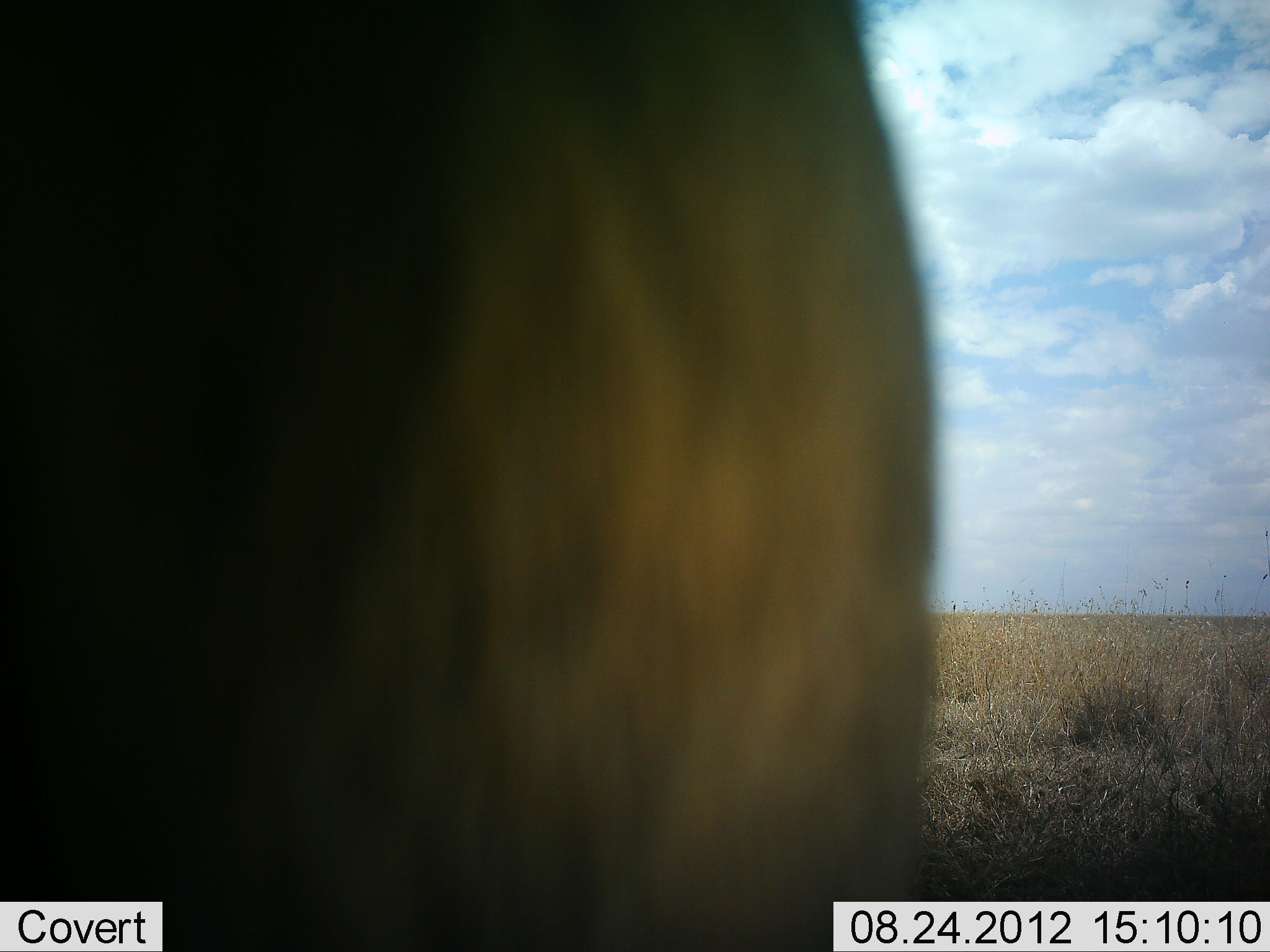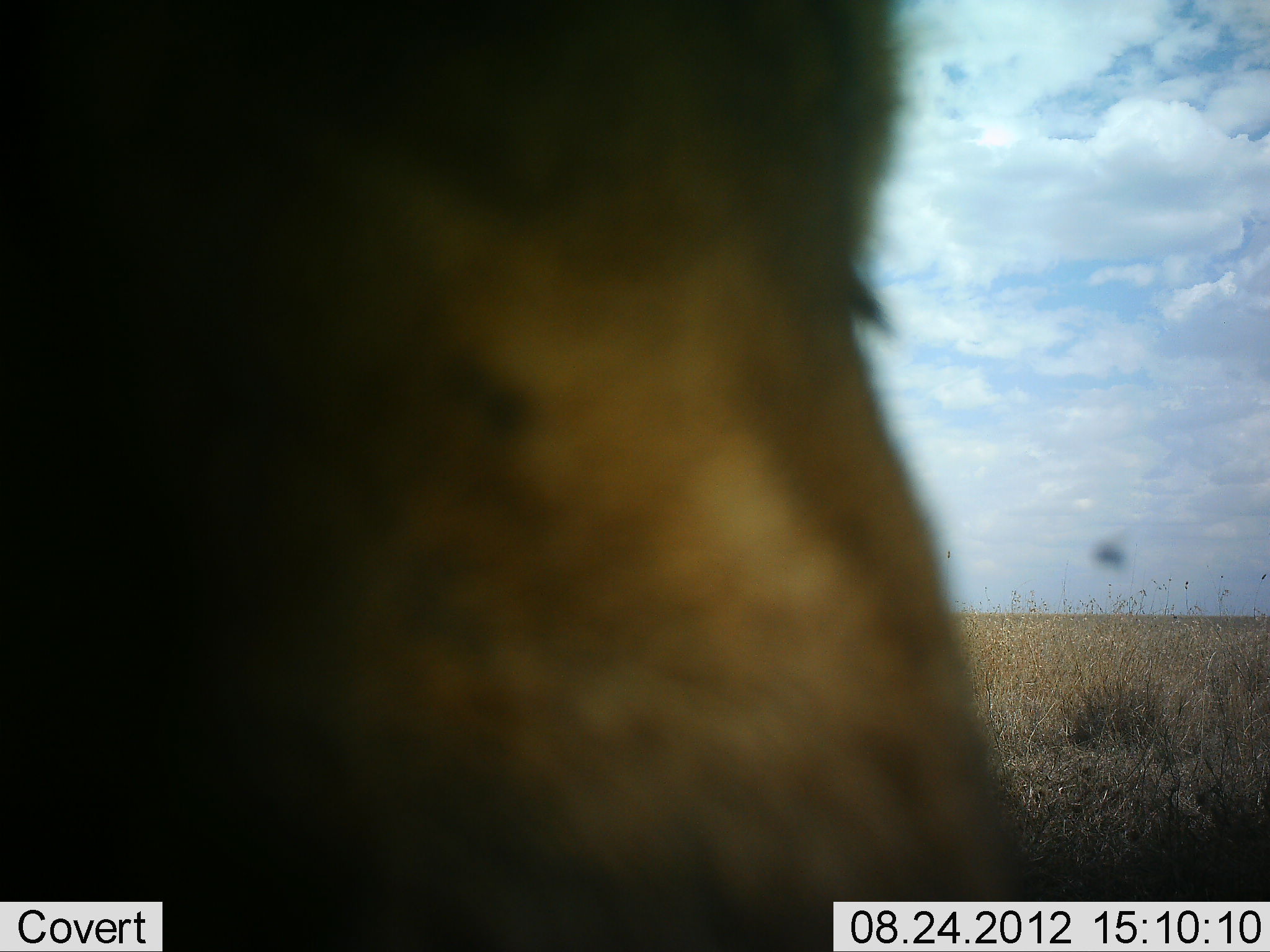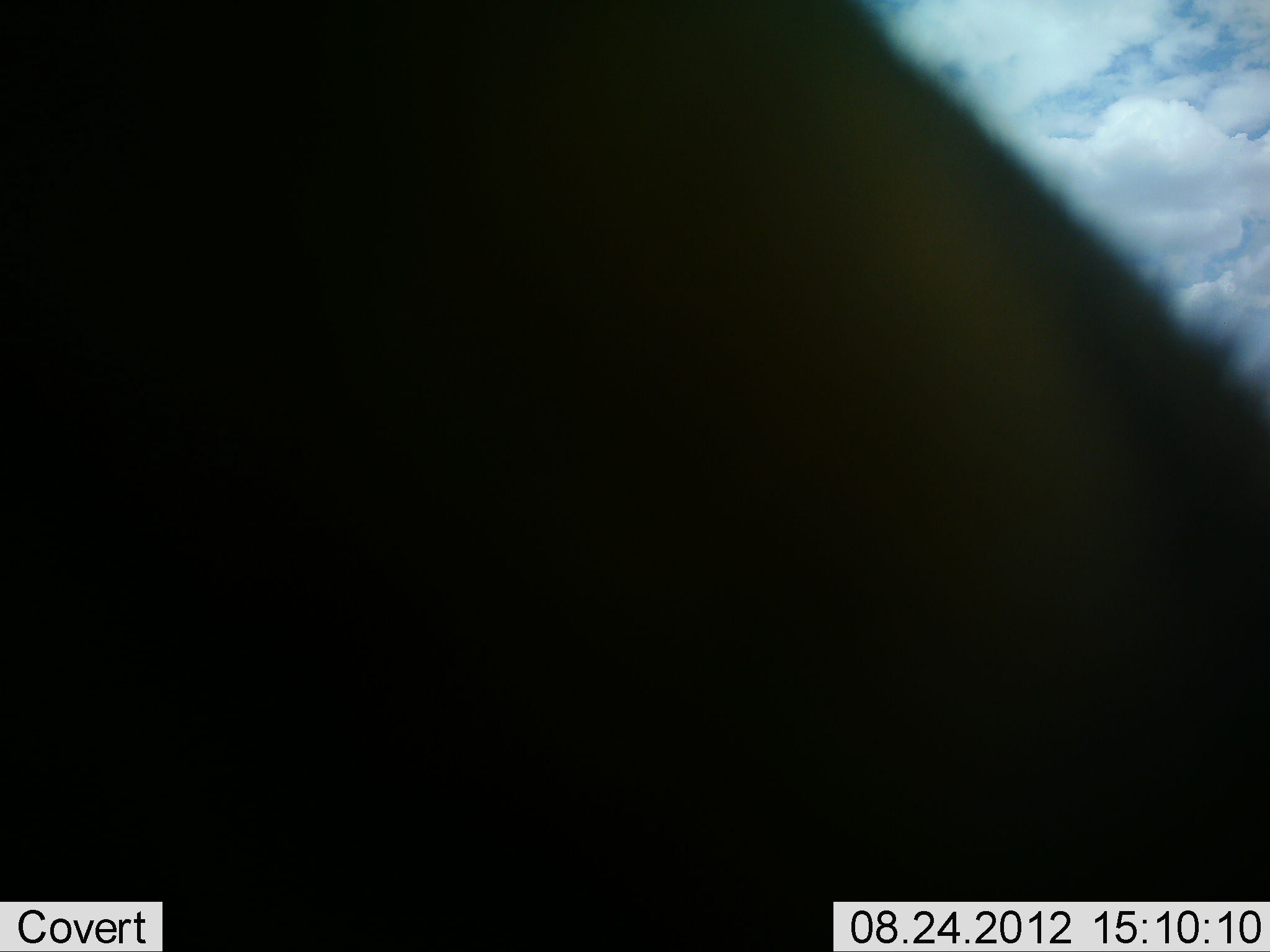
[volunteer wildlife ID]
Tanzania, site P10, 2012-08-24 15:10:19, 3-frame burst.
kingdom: Animalia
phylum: Chordata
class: Mammalia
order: Artiodactyla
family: Bovidae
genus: Connochaetes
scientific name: Connochaetes taurinus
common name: blue wildebeest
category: wildebeest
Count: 1.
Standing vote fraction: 91%.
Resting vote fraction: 0%.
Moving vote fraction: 9%.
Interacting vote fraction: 0%.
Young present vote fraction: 0%.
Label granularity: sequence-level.